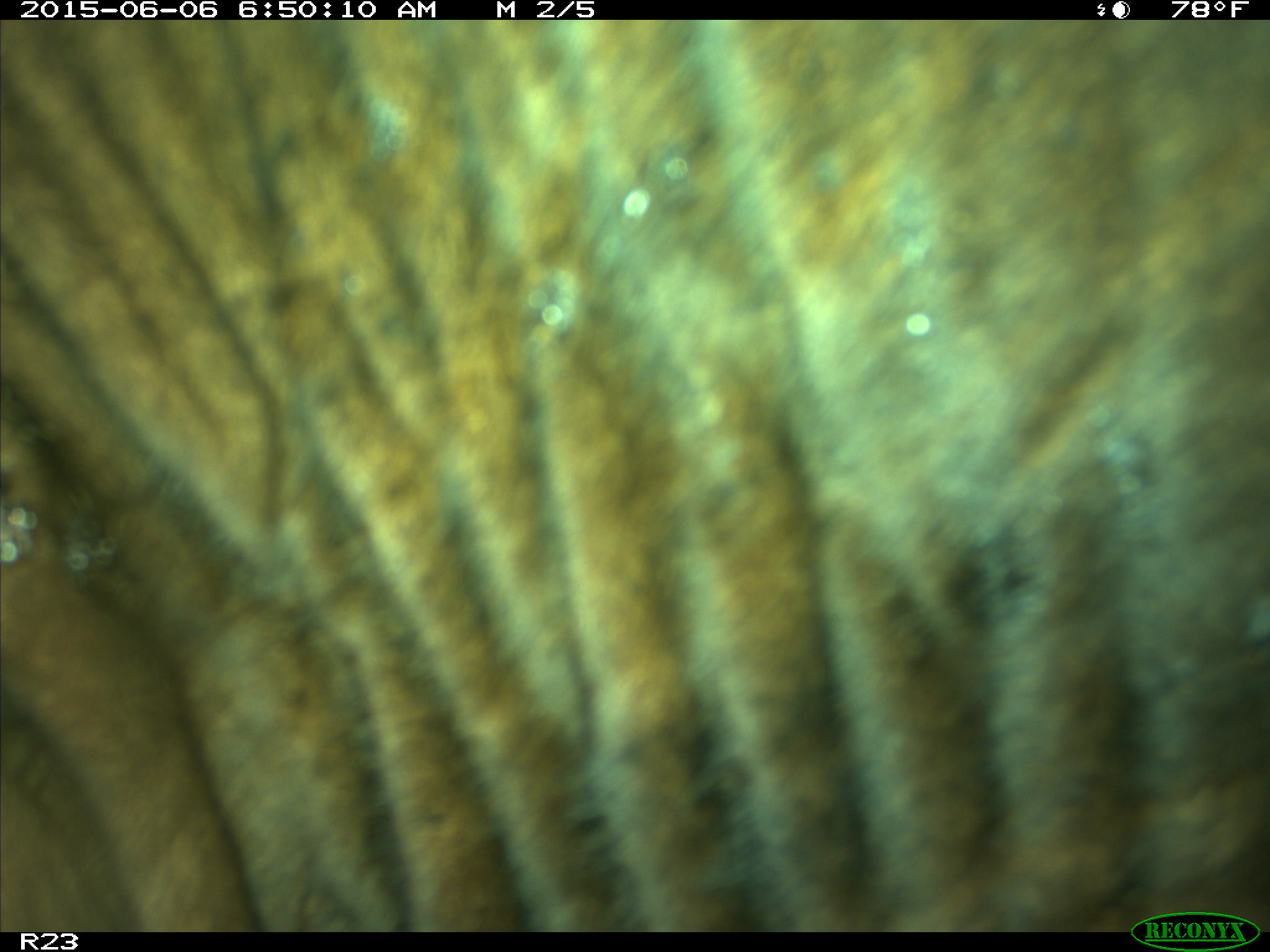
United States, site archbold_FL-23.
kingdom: Animalia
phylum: Chordata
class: Mammalia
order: Artiodactyla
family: Bovidae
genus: Bos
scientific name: Bos taurus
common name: domestic cow